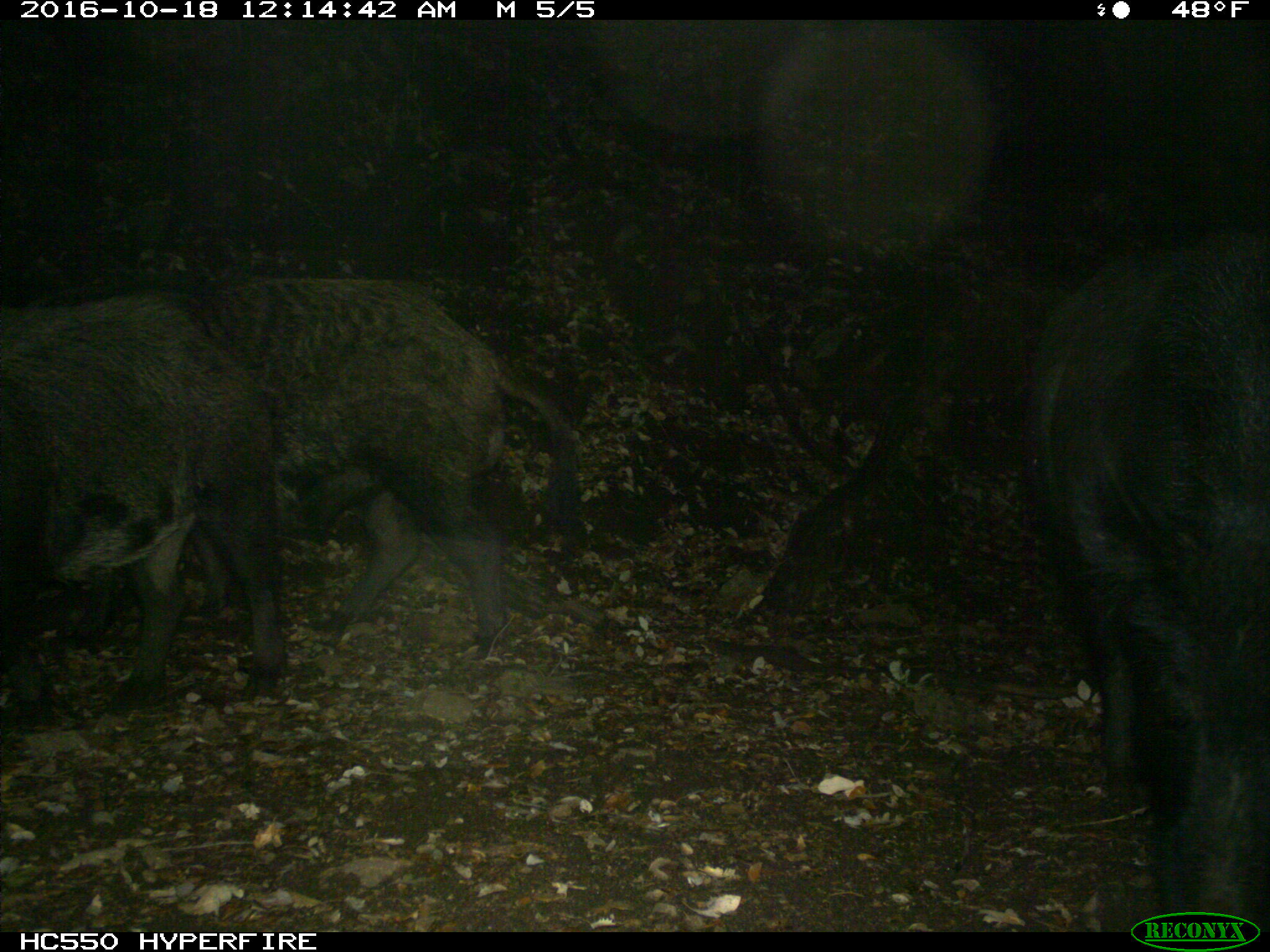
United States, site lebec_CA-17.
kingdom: Animalia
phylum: Chordata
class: Mammalia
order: Artiodactyla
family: Suidae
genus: Sus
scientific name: Sus scrofa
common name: wild boar